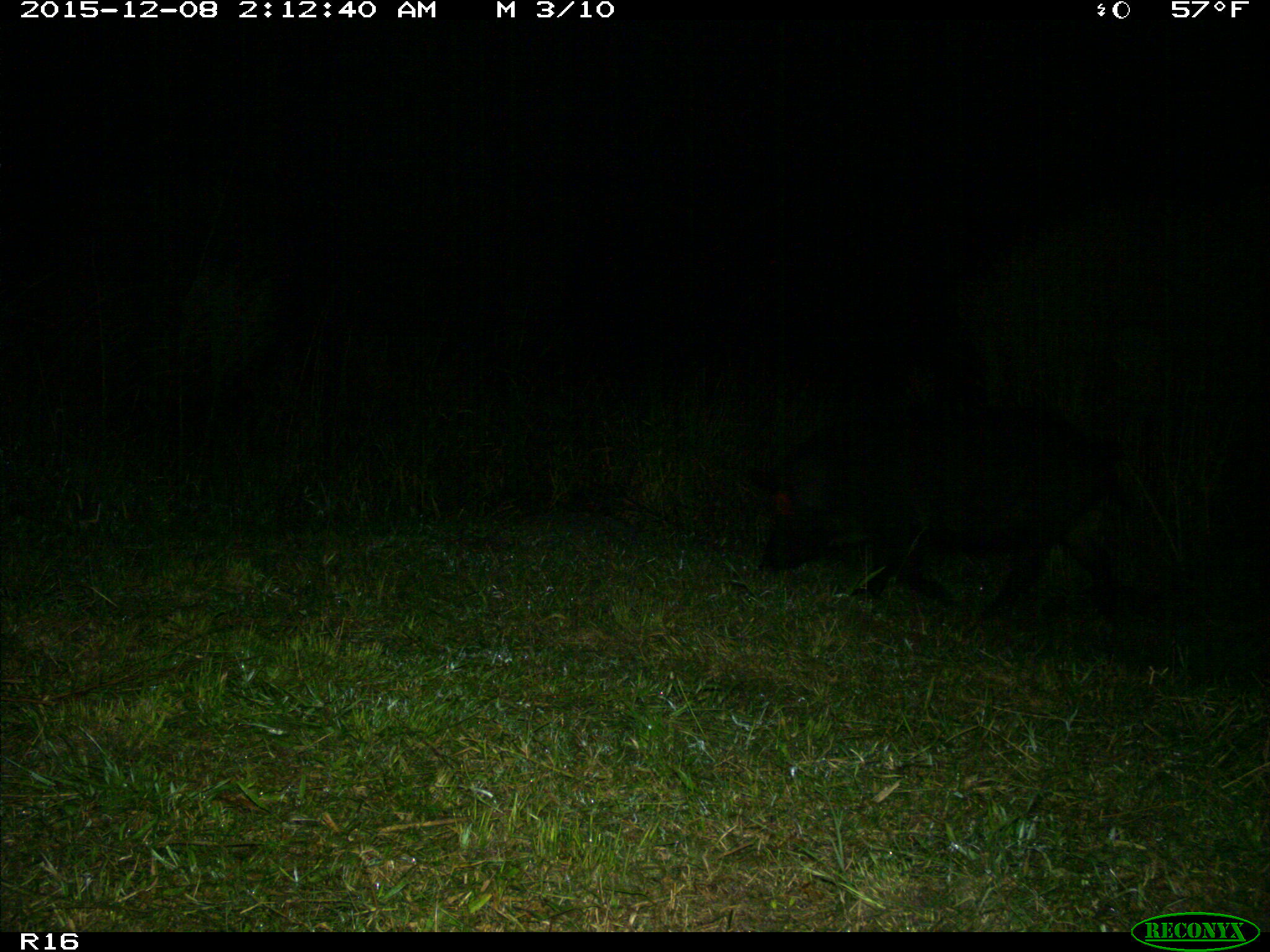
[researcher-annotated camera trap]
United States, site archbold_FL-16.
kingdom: Animalia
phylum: Chordata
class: Mammalia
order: Artiodactyla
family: Suidae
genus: Sus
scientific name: Sus scrofa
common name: wild boar